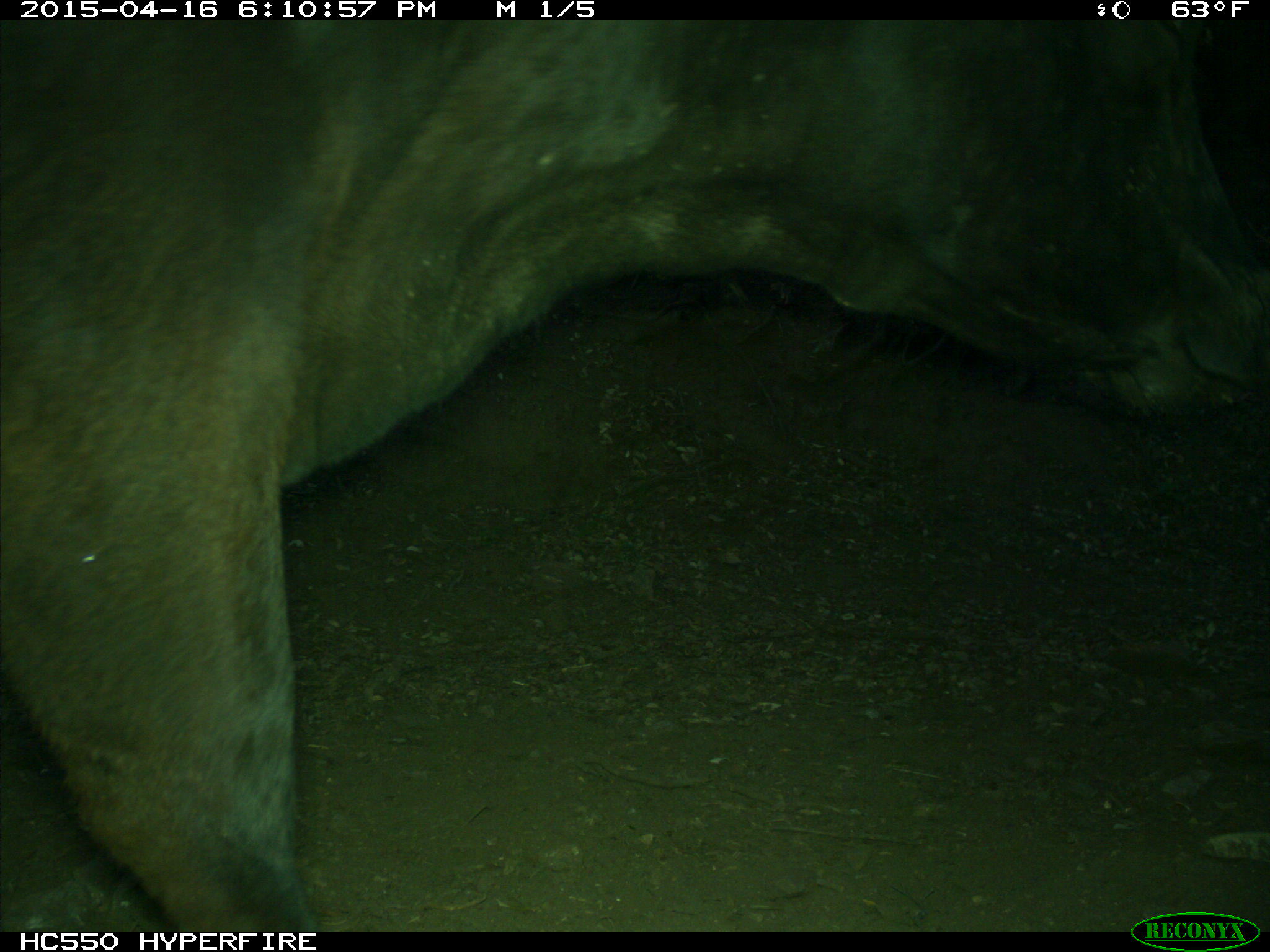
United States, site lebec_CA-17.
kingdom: Animalia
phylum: Chordata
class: Mammalia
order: Artiodactyla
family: Bovidae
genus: Bos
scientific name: Bos taurus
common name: domestic cow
Bos taurus (domestic cow).